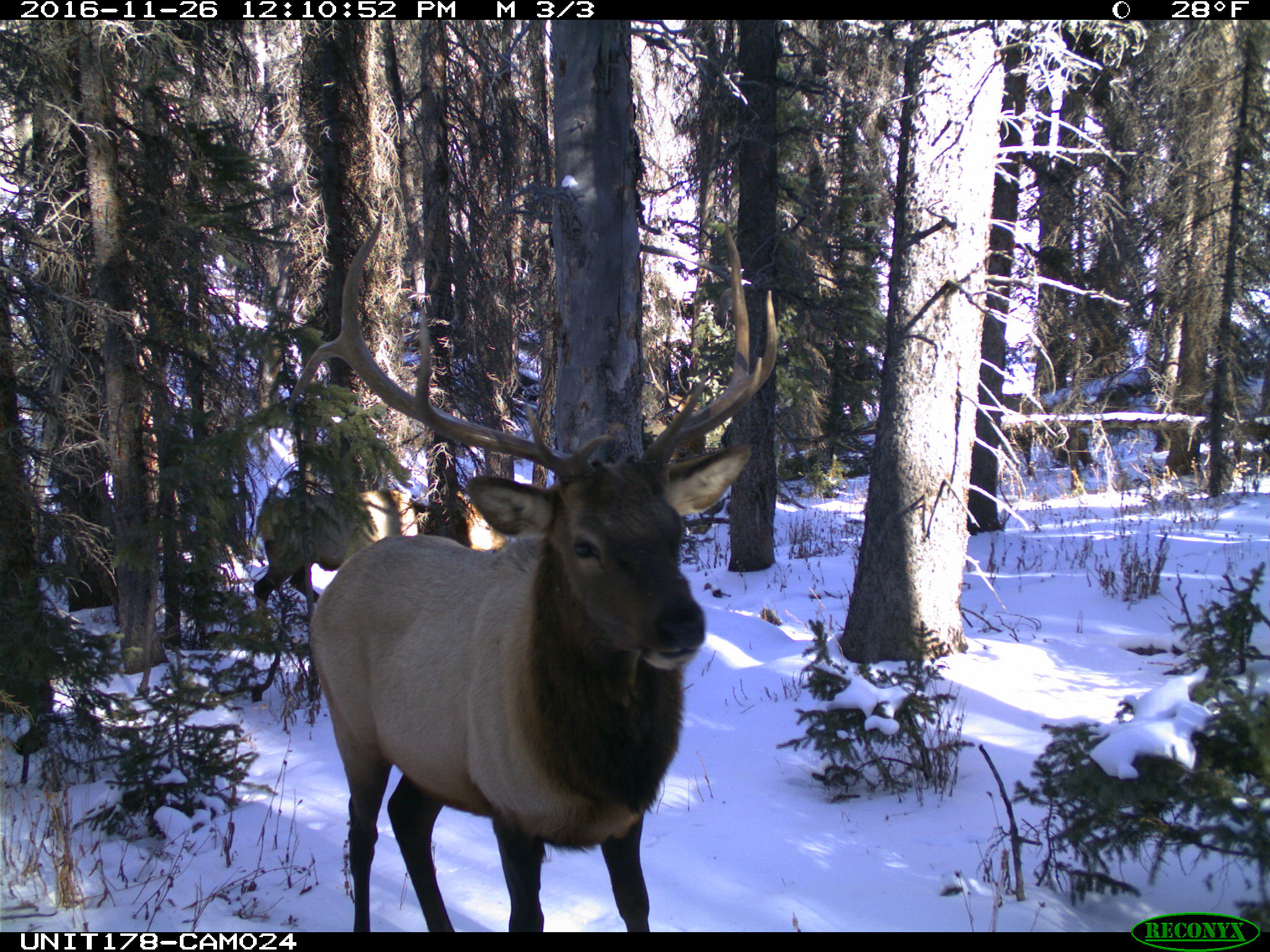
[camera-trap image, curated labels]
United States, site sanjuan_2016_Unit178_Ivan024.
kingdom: Animalia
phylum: Chordata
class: Mammalia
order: Artiodactyla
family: Cervidae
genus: Cervus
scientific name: Cervus elaphus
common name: red deer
Cervus elaphus (red deer).